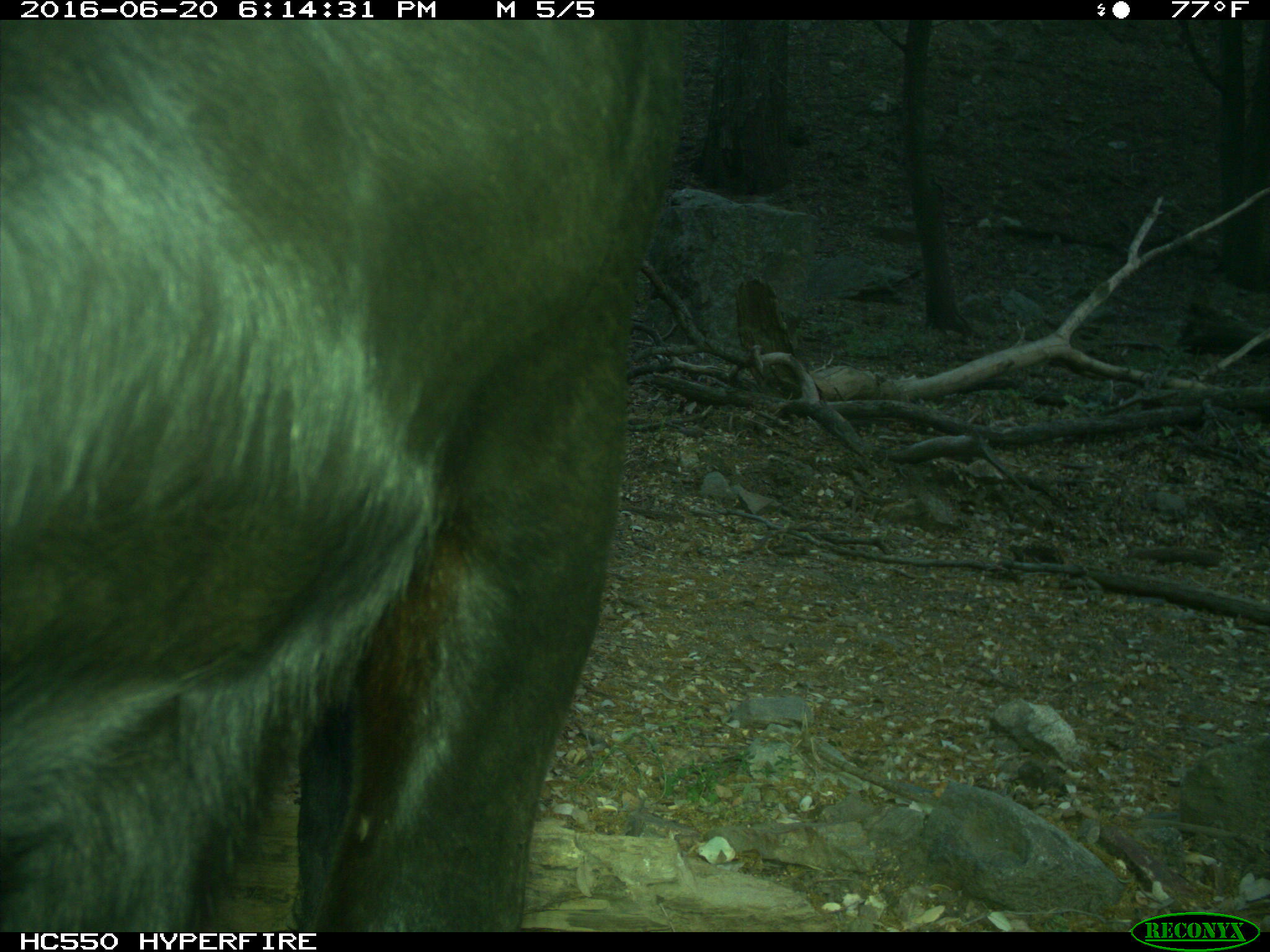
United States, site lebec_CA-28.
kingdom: Animalia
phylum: Chordata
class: Mammalia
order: Artiodactyla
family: Bovidae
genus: Bos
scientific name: Bos taurus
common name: domestic cow